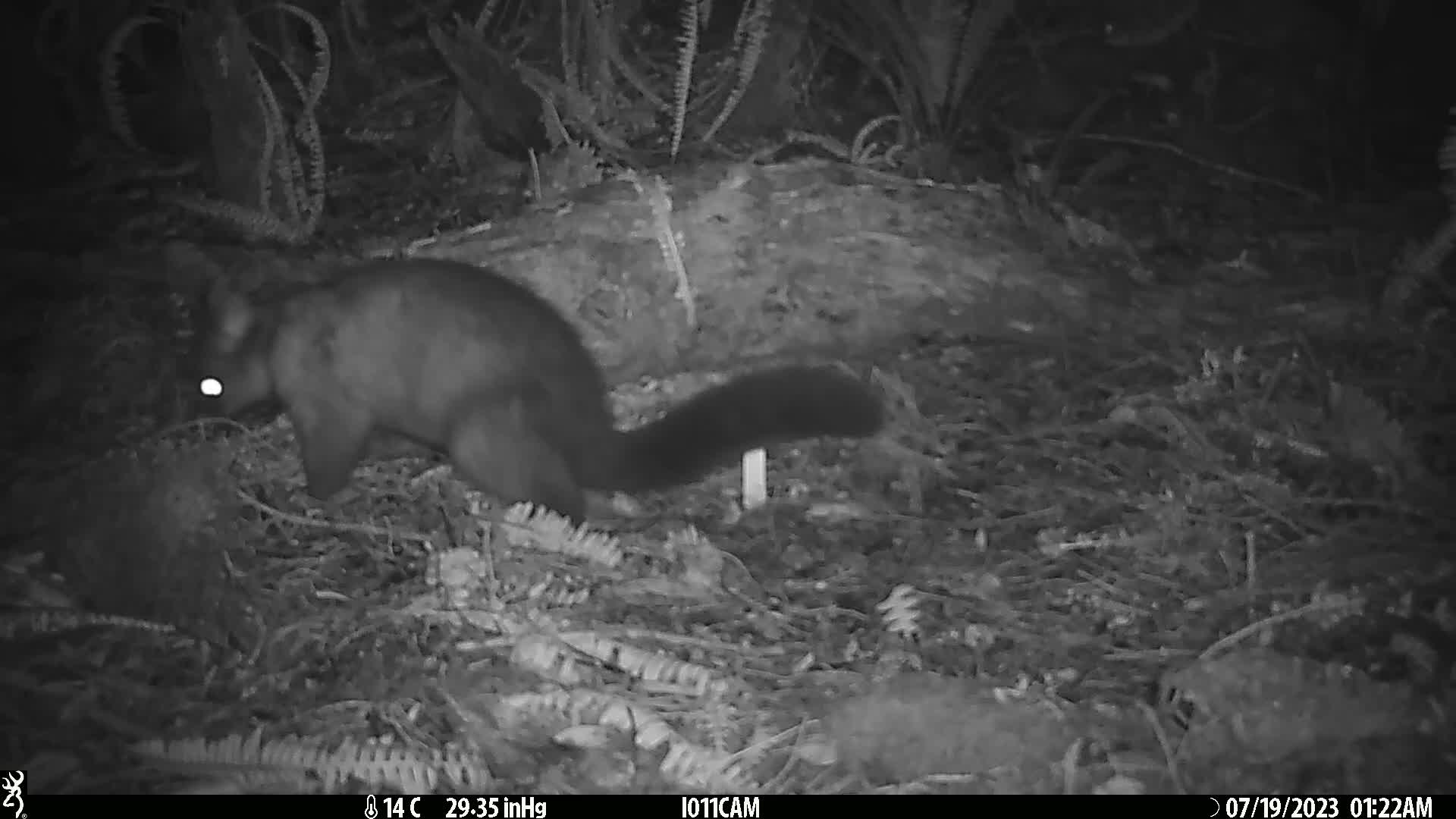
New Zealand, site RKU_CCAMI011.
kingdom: Animalia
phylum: Chordata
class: Mammalia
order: Diprotodontia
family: Phalangeridae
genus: Trichosurus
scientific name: Trichosurus vulpecula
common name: common brushtail possum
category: possum